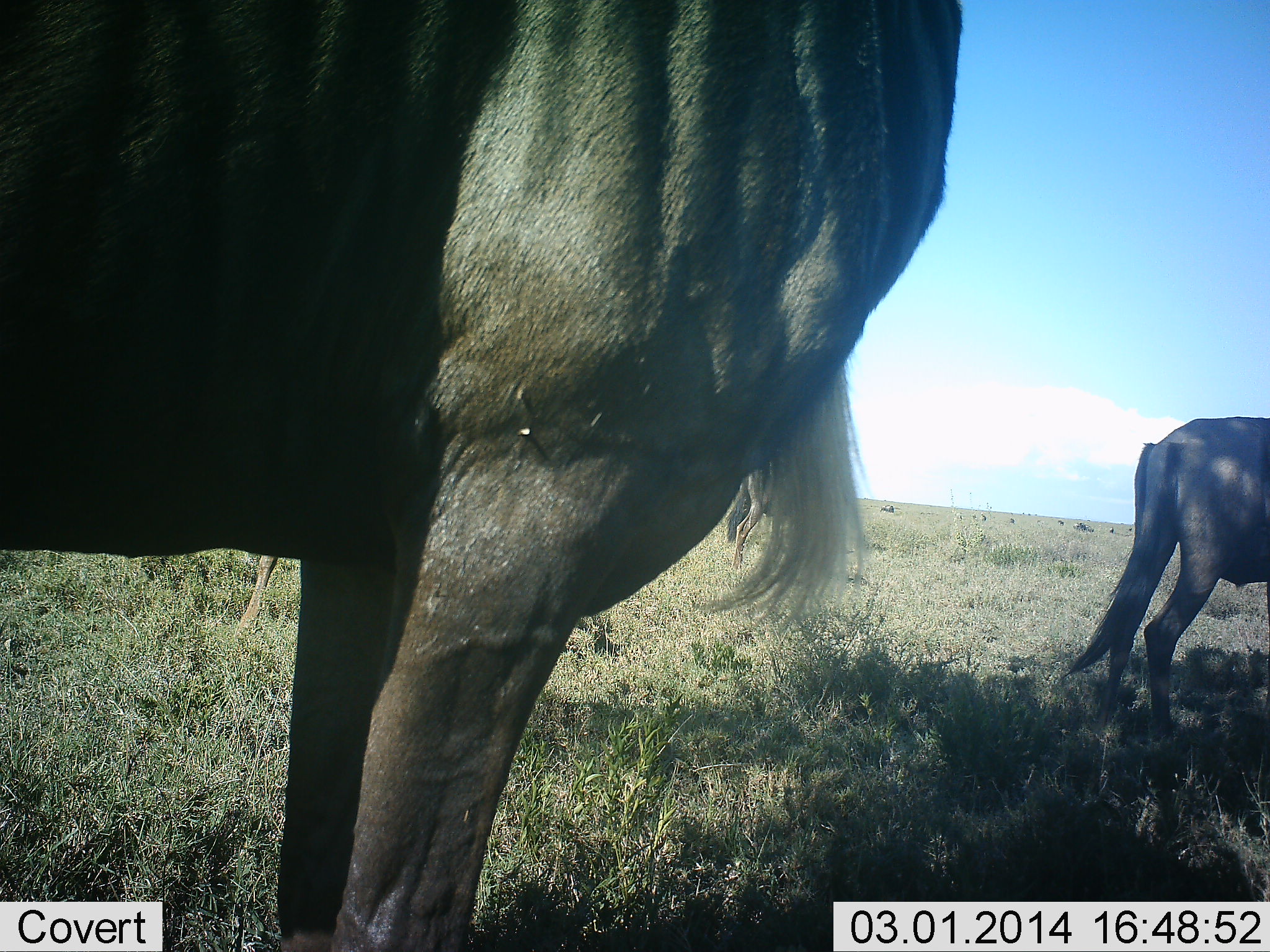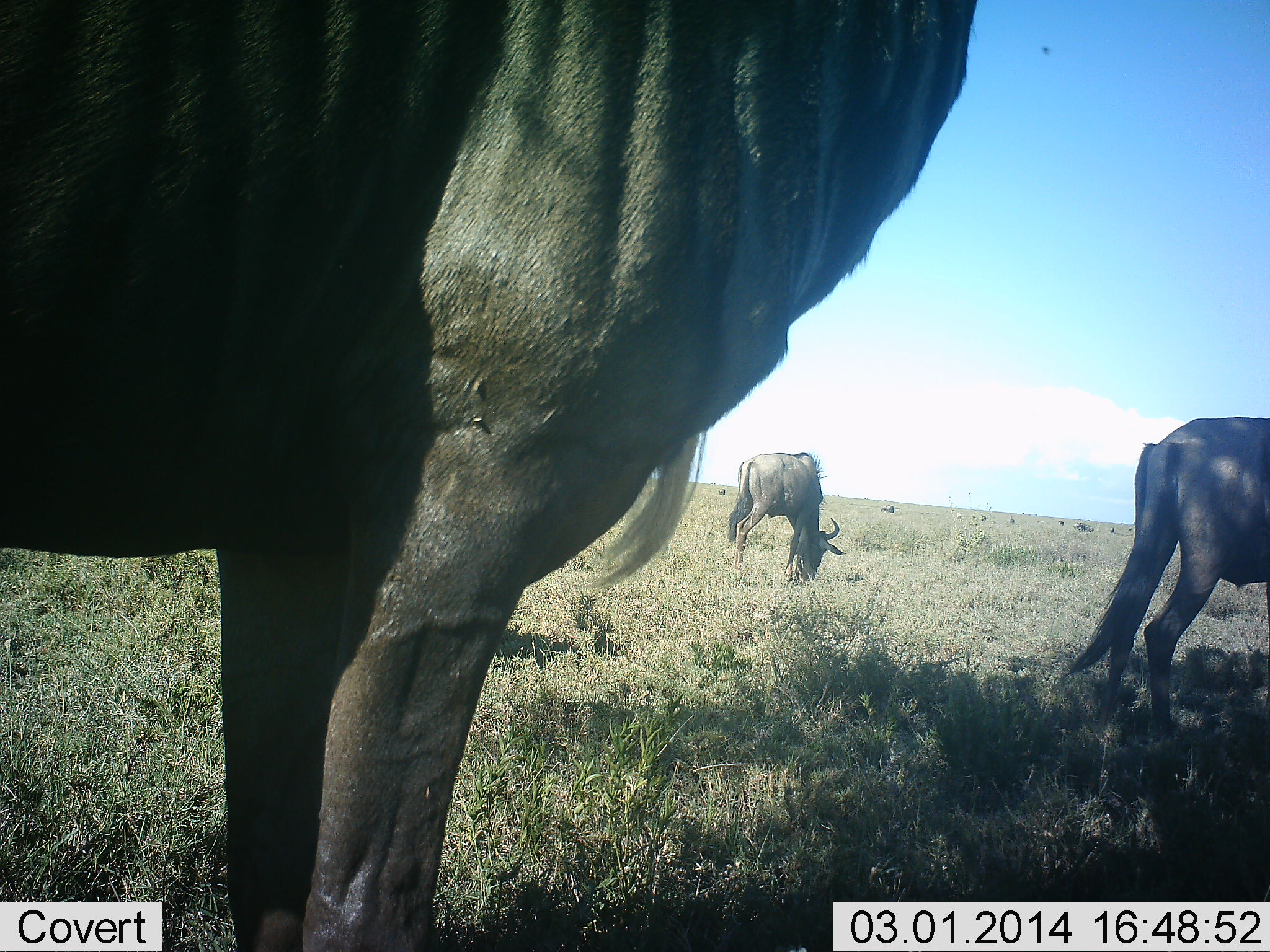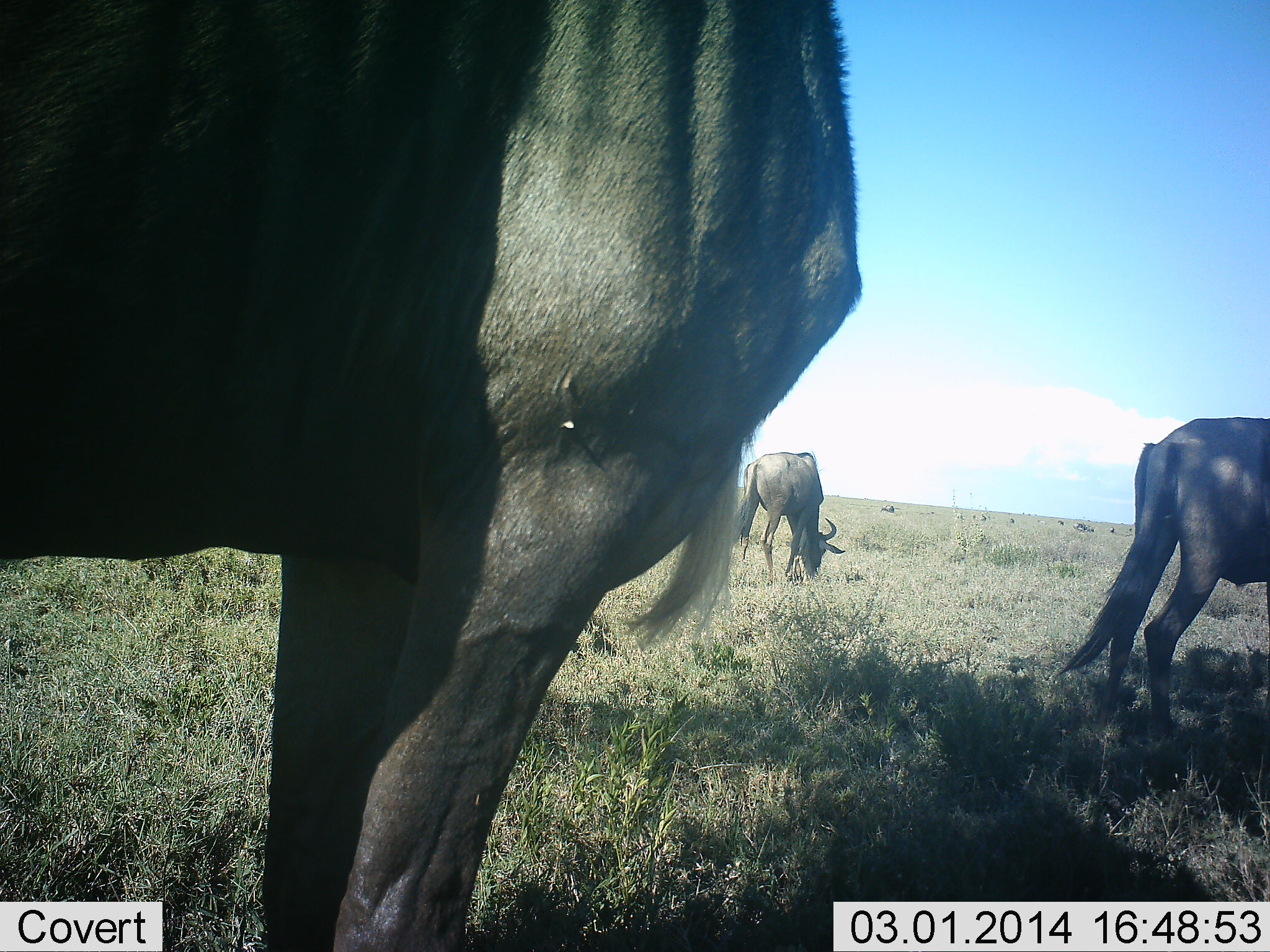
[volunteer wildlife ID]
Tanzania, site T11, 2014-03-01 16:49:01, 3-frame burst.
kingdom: Animalia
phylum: Chordata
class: Mammalia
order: Artiodactyla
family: Bovidae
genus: Connochaetes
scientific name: Connochaetes taurinus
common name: blue wildebeest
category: wildebeest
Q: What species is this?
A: Wildebeest (blue wildebeest) (Connochaetes taurinus).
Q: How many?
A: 3.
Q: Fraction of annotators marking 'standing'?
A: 100%.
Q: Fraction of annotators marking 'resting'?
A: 0%.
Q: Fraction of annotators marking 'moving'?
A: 0%.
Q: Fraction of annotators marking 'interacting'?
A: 0%.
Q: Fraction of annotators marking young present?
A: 0%.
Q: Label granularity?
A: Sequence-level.